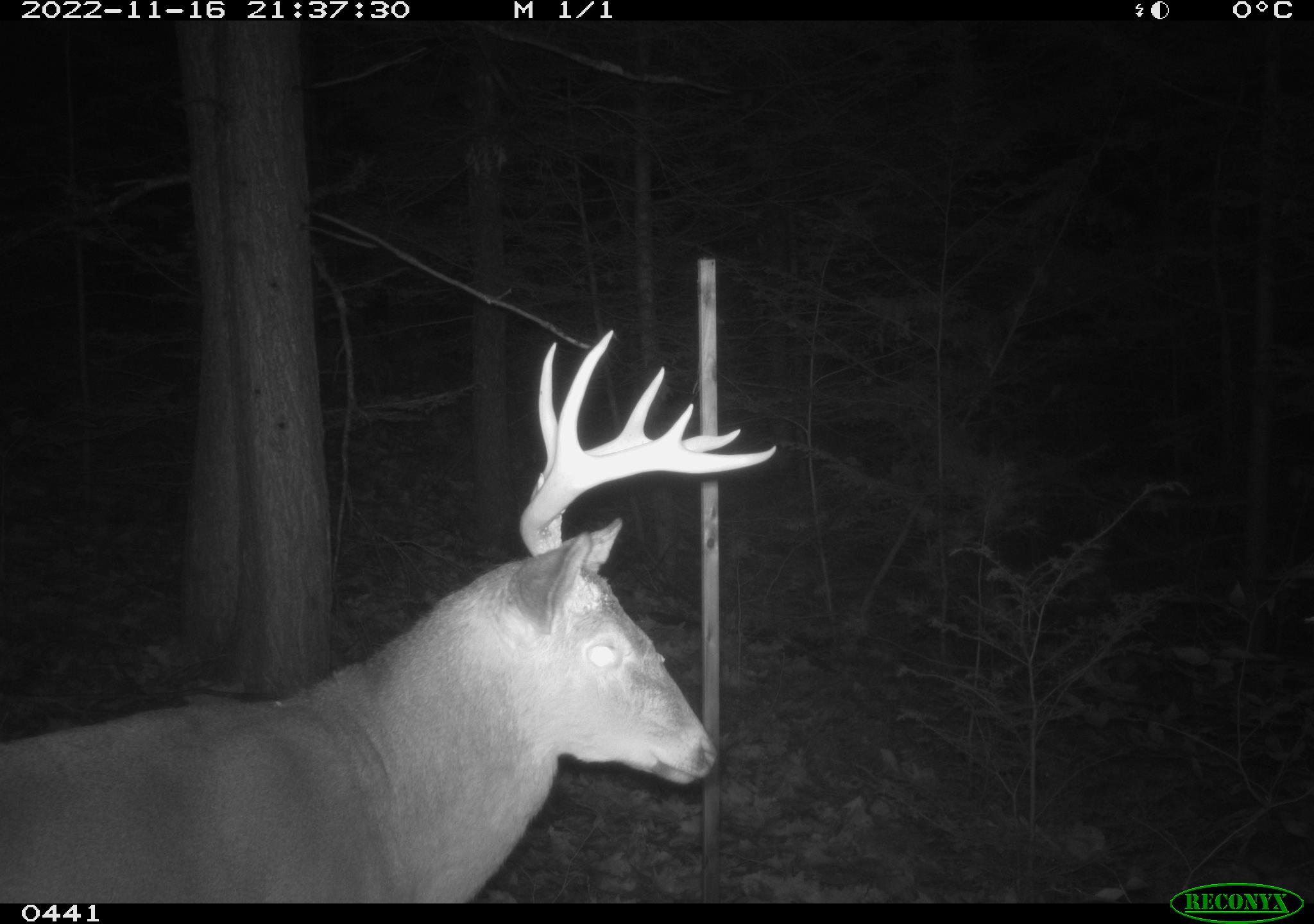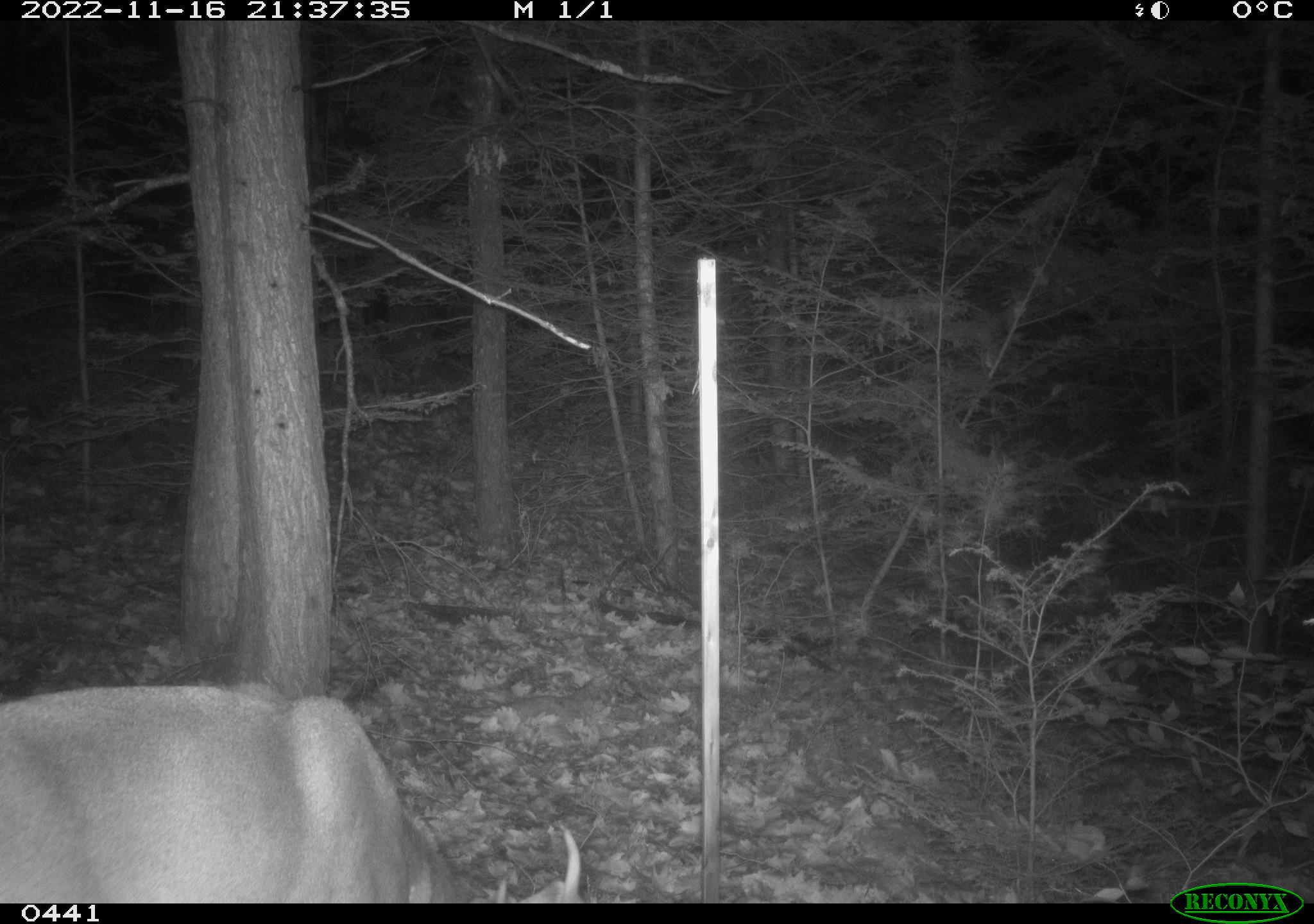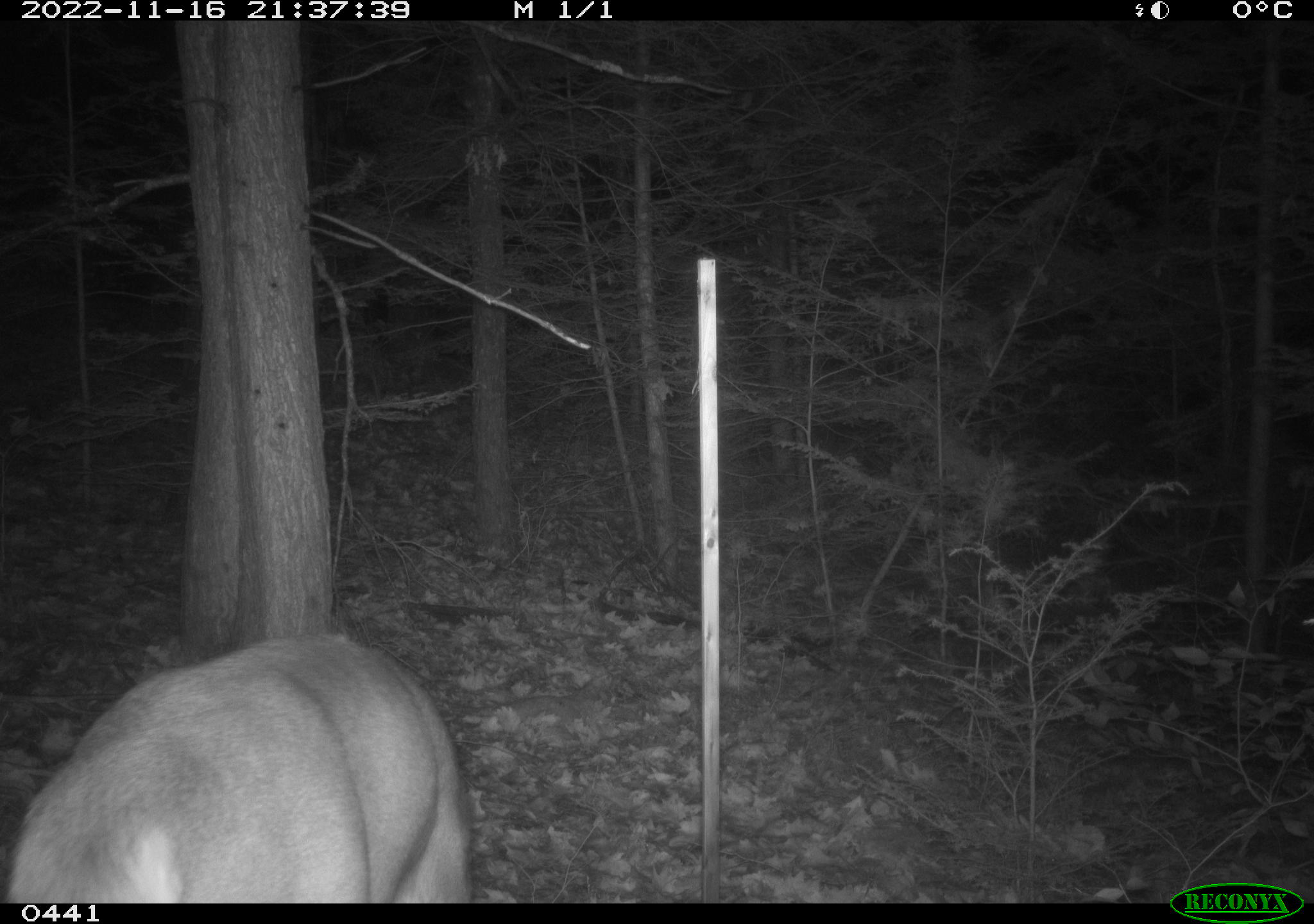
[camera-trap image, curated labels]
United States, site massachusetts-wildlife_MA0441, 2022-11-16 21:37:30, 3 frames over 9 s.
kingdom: Animalia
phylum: Chordata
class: Mammalia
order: Artiodactyla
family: Cervidae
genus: Odocoileus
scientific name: Odocoileus virginianus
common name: white-tailed deer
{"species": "white-tailed deer (Odocoileus virginianus)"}